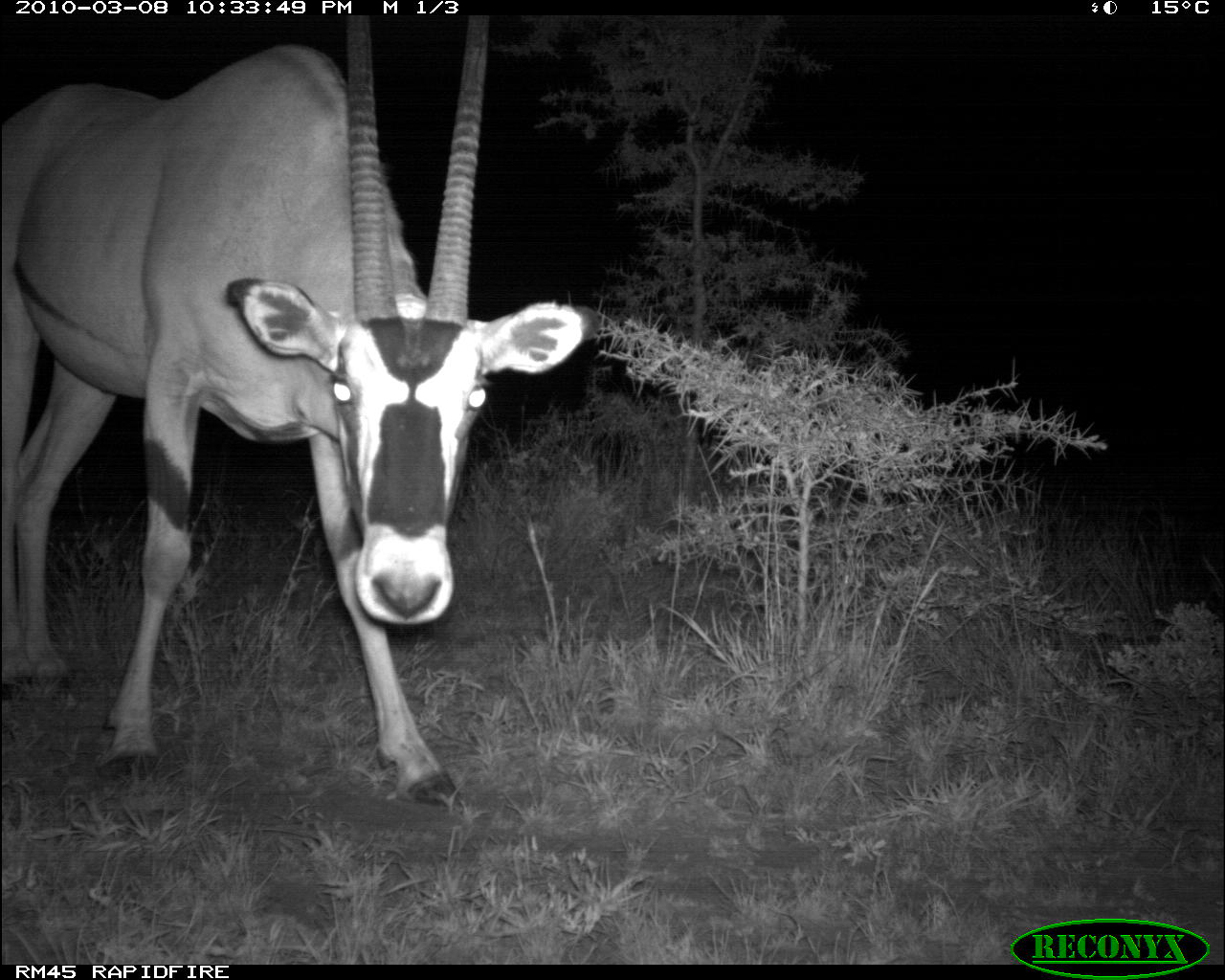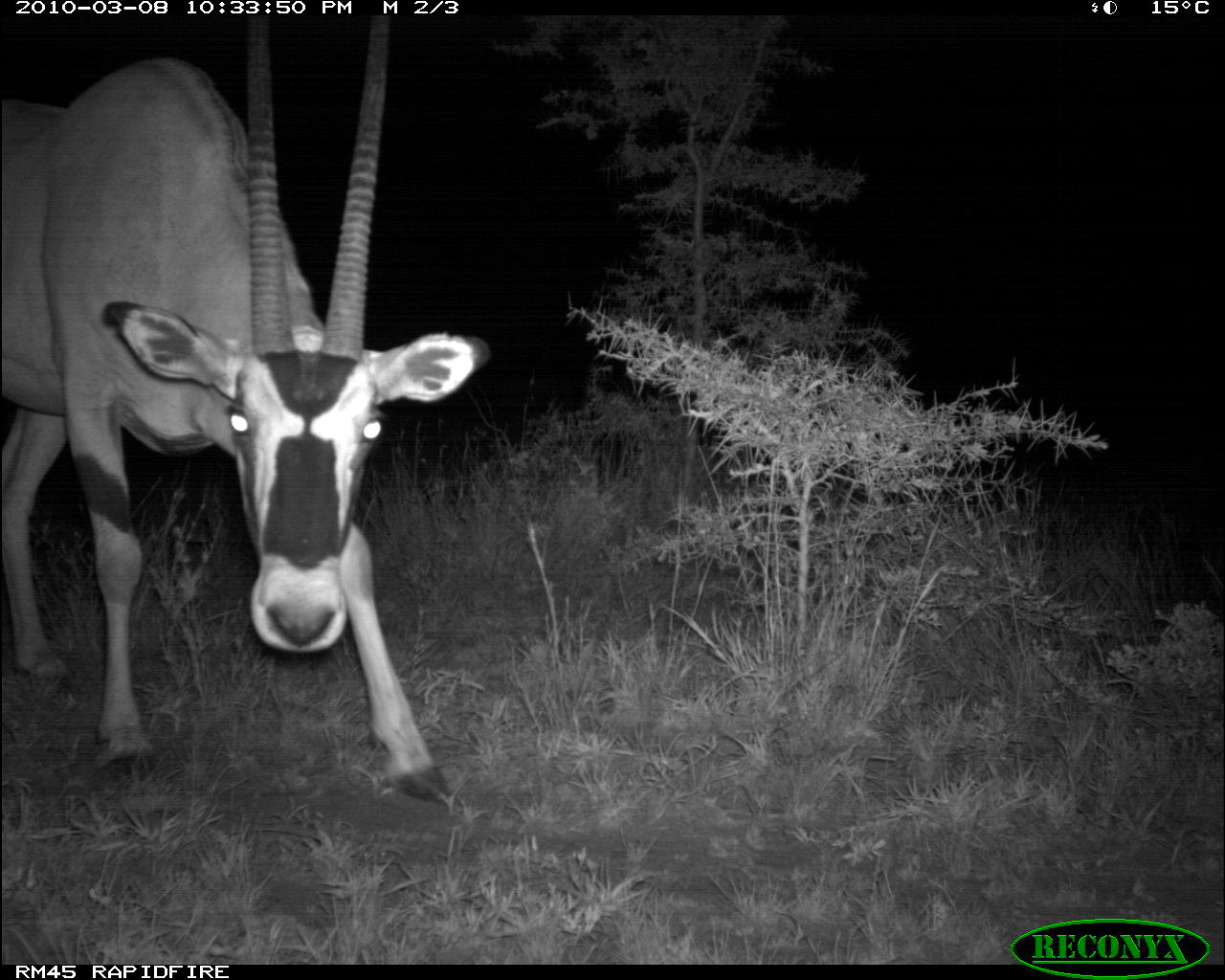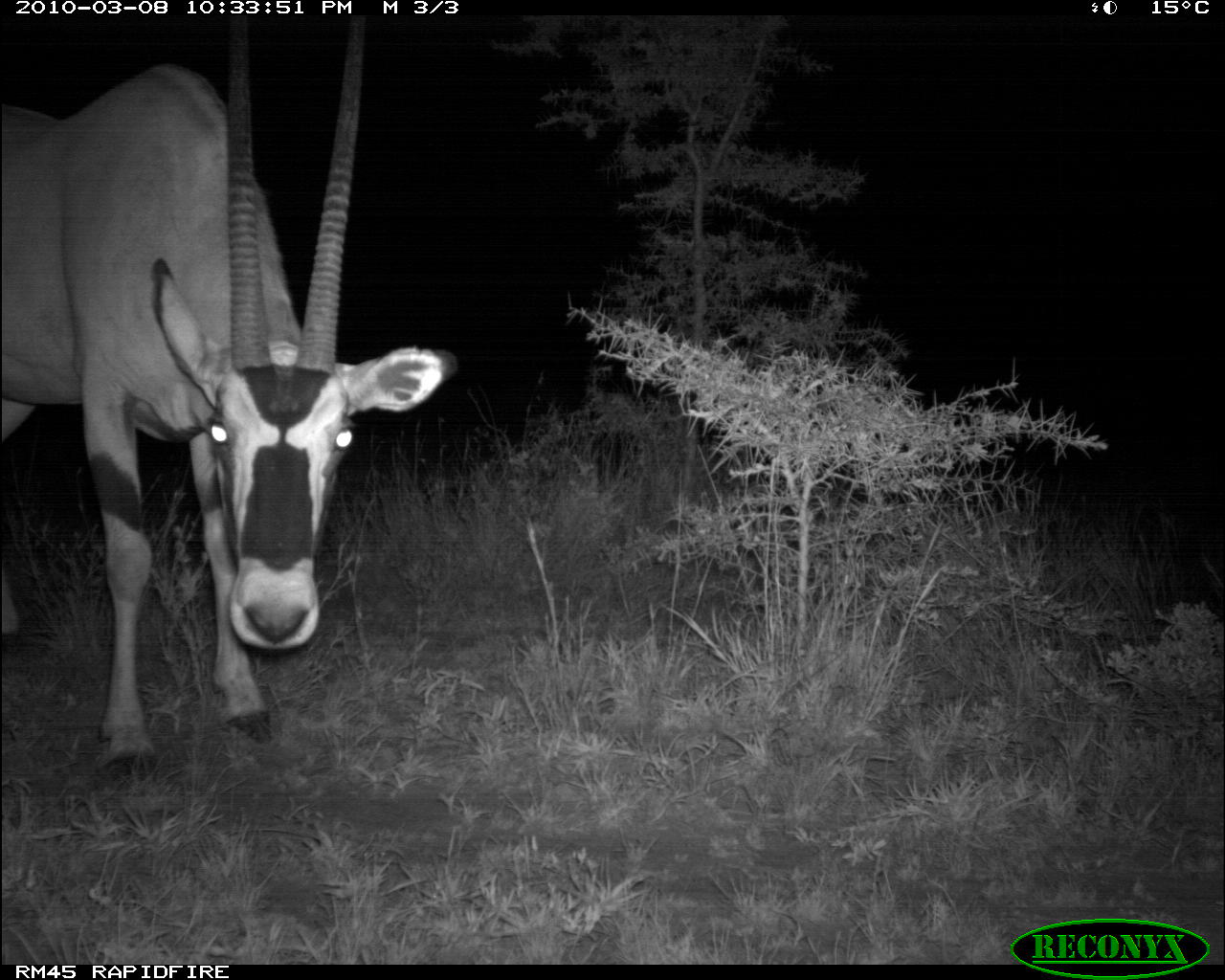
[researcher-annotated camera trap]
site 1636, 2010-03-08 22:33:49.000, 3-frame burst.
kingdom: Animalia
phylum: Chordata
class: Mammalia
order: Artiodactyla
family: Bovidae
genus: Oryx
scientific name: Oryx beisa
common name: east african oryx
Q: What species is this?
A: Oryx beisa (east african oryx).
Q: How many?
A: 1.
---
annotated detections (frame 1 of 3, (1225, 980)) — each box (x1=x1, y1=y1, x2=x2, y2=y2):
oryx beisa: (x1=0, y1=39, x2=600, y2=804)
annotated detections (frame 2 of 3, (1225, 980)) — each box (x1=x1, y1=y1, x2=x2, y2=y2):
oryx beisa: (x1=1, y1=53, x2=487, y2=802)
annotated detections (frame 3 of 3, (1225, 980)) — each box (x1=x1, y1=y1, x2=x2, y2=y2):
oryx beisa: (x1=1, y1=60, x2=459, y2=781)